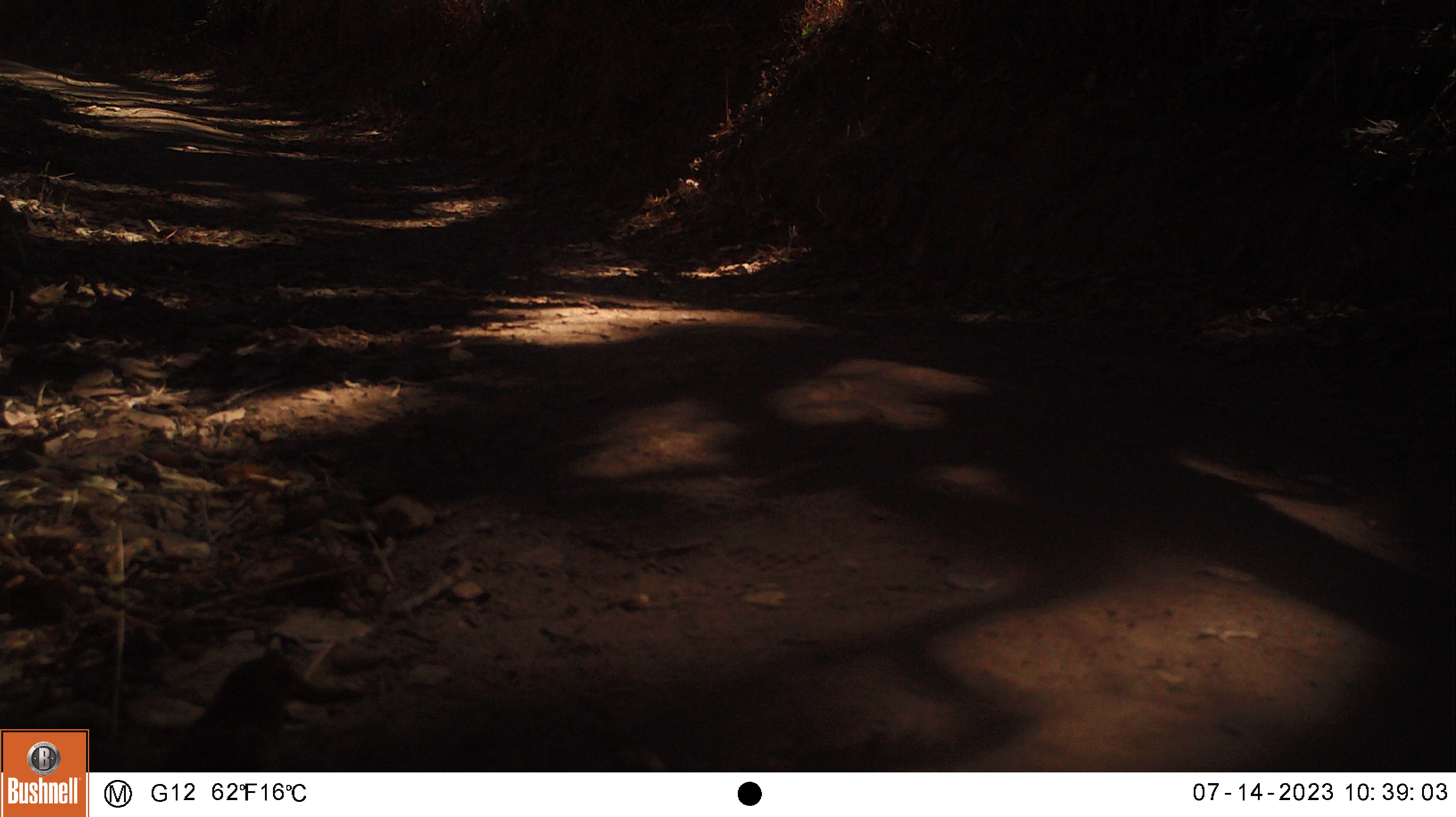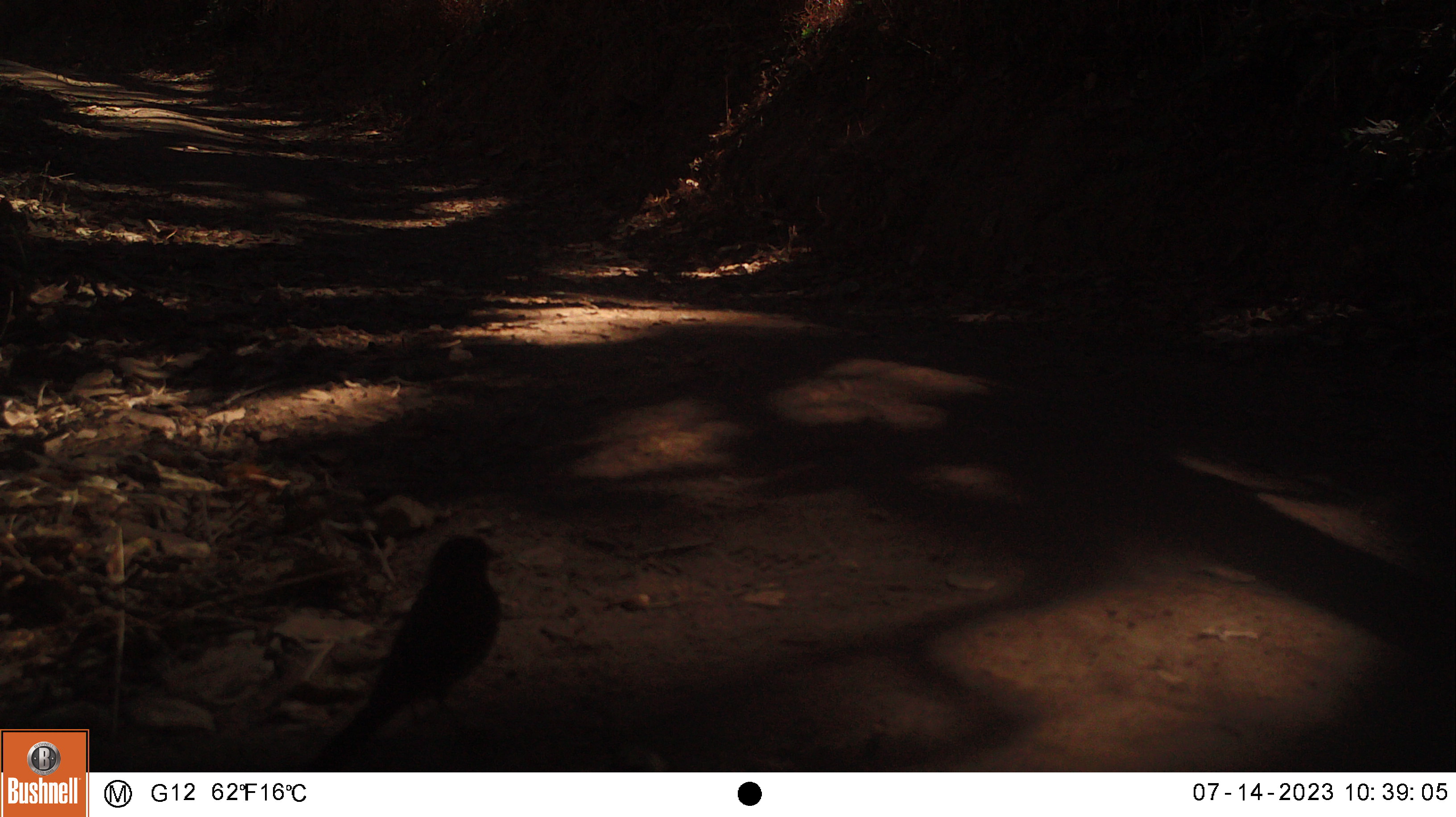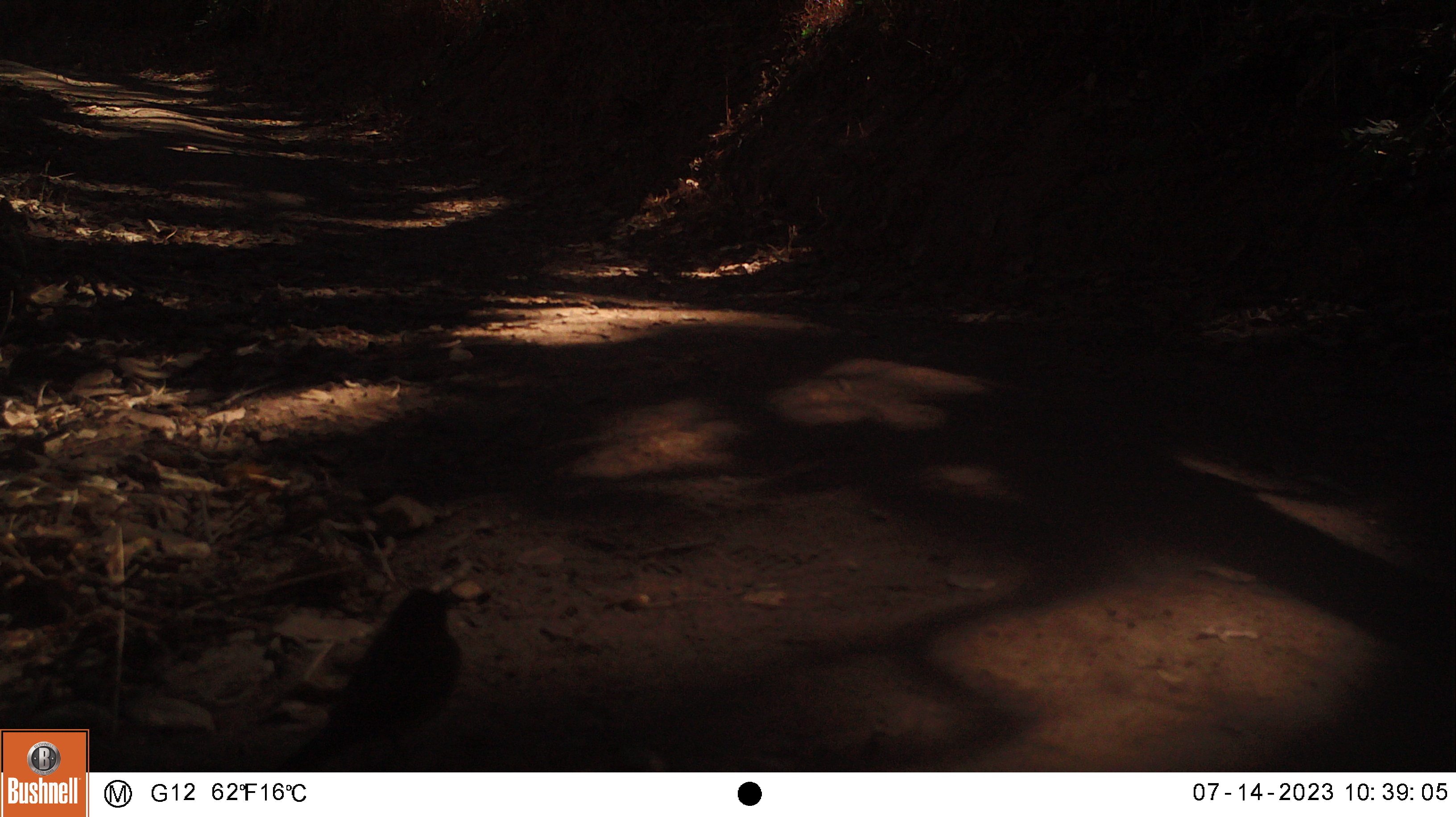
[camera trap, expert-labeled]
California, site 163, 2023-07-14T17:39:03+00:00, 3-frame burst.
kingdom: Animalia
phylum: Chordata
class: Aves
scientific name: Aves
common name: bird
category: unknown bird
Unknown bird (bird) (Aves).